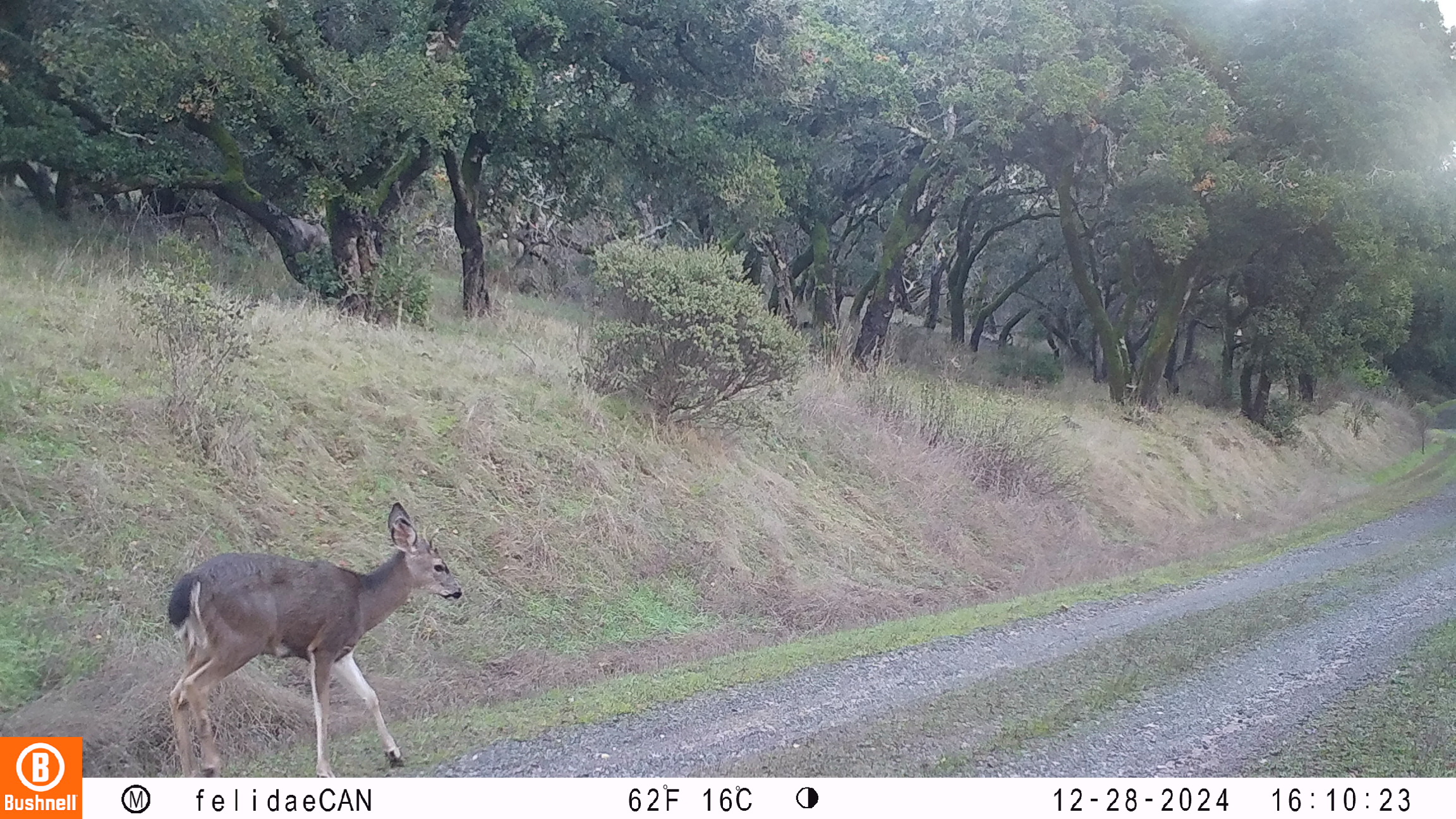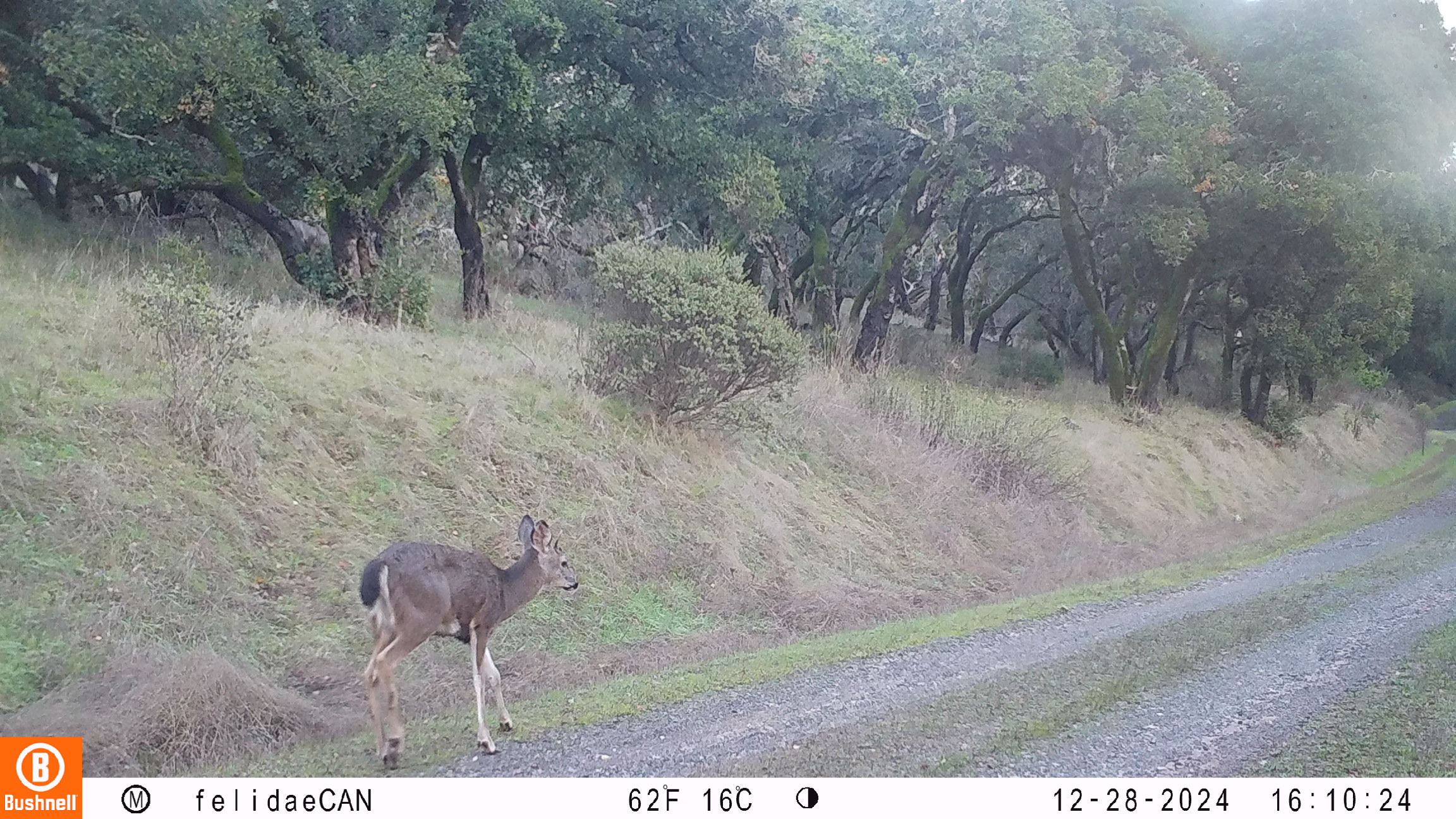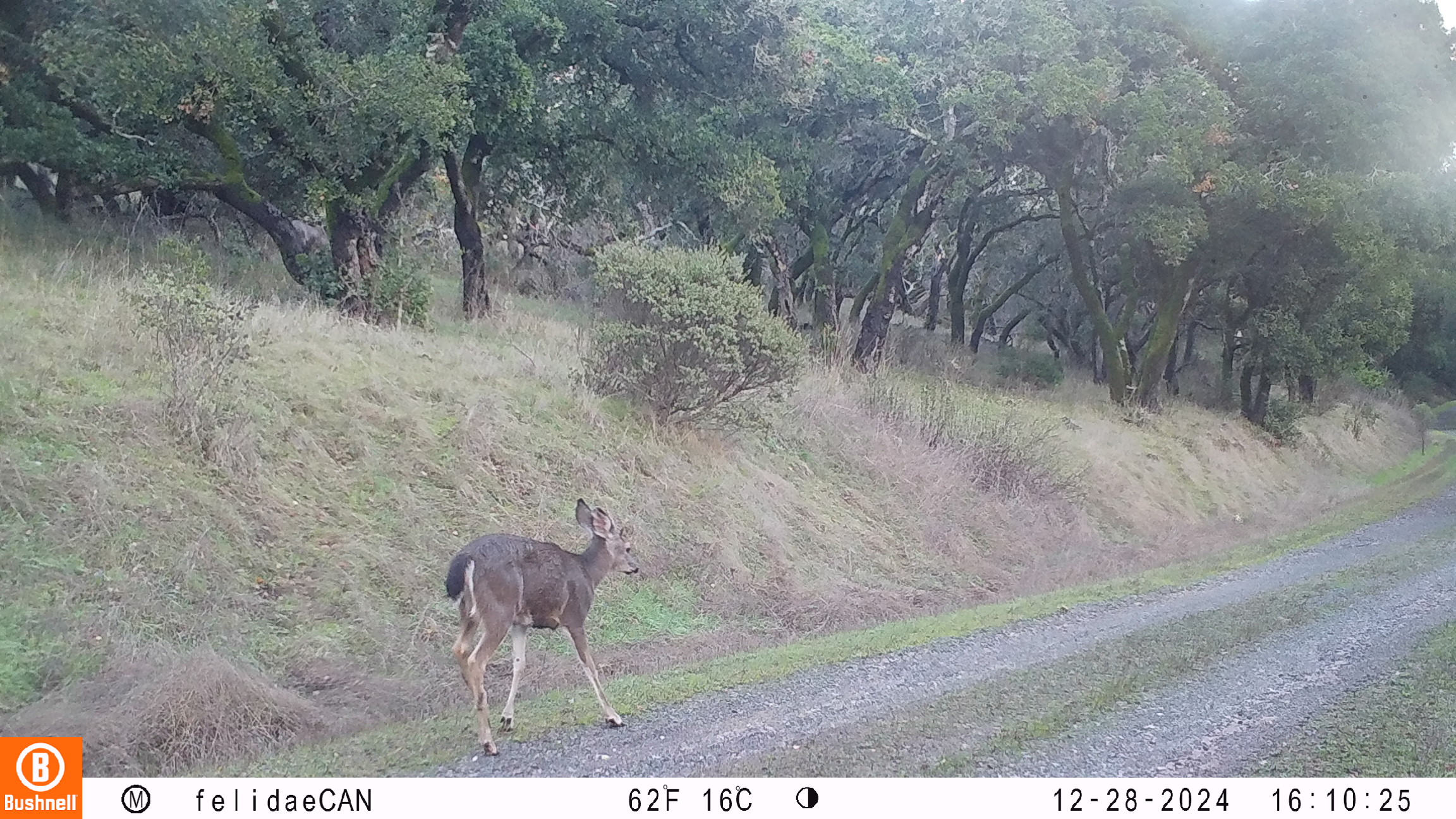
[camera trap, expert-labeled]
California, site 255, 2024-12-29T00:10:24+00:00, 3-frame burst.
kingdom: Animalia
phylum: Chordata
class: Mammalia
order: Artiodactyla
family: Cervidae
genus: Odocoileus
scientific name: Odocoileus hemionus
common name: mule deer